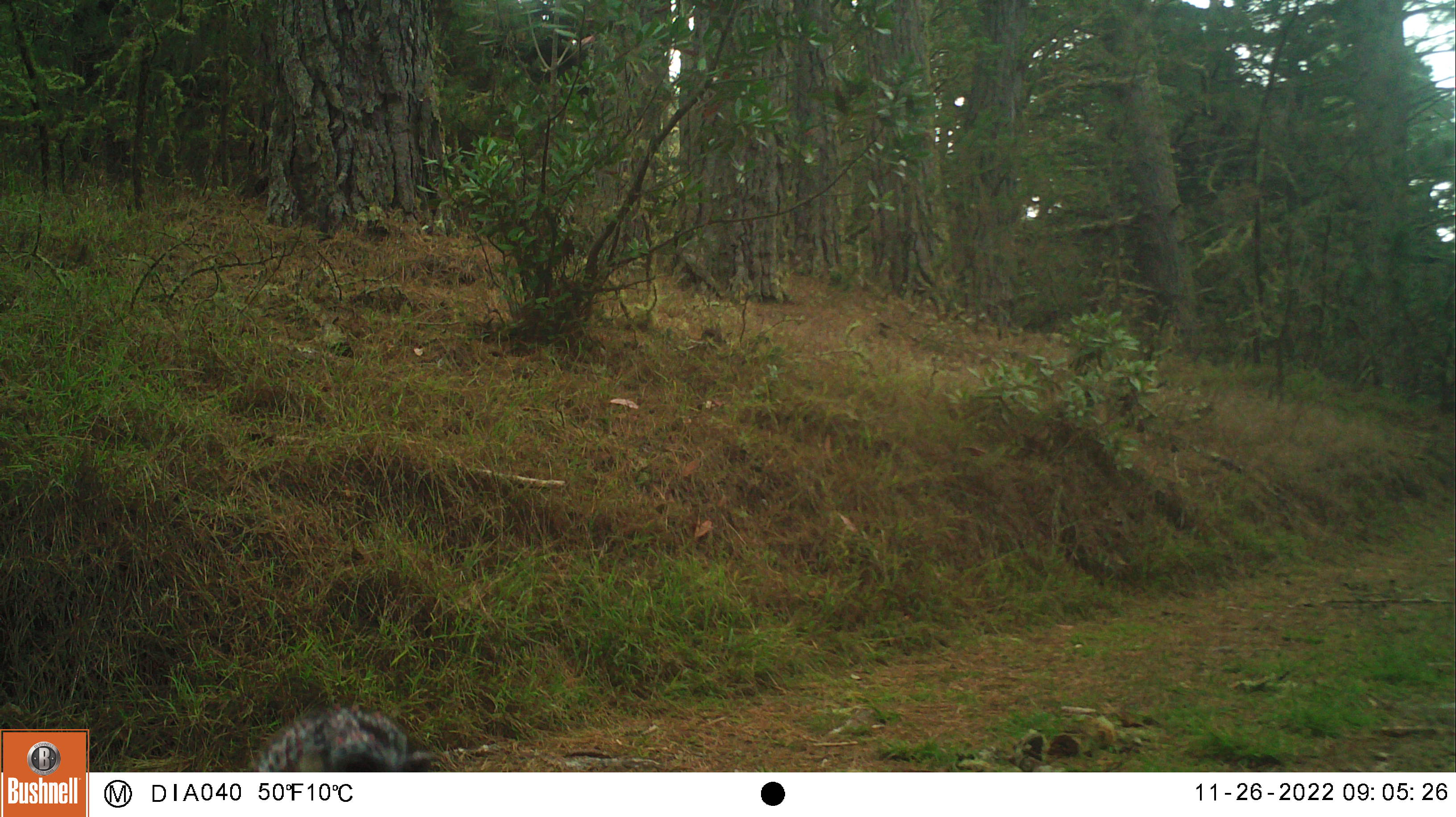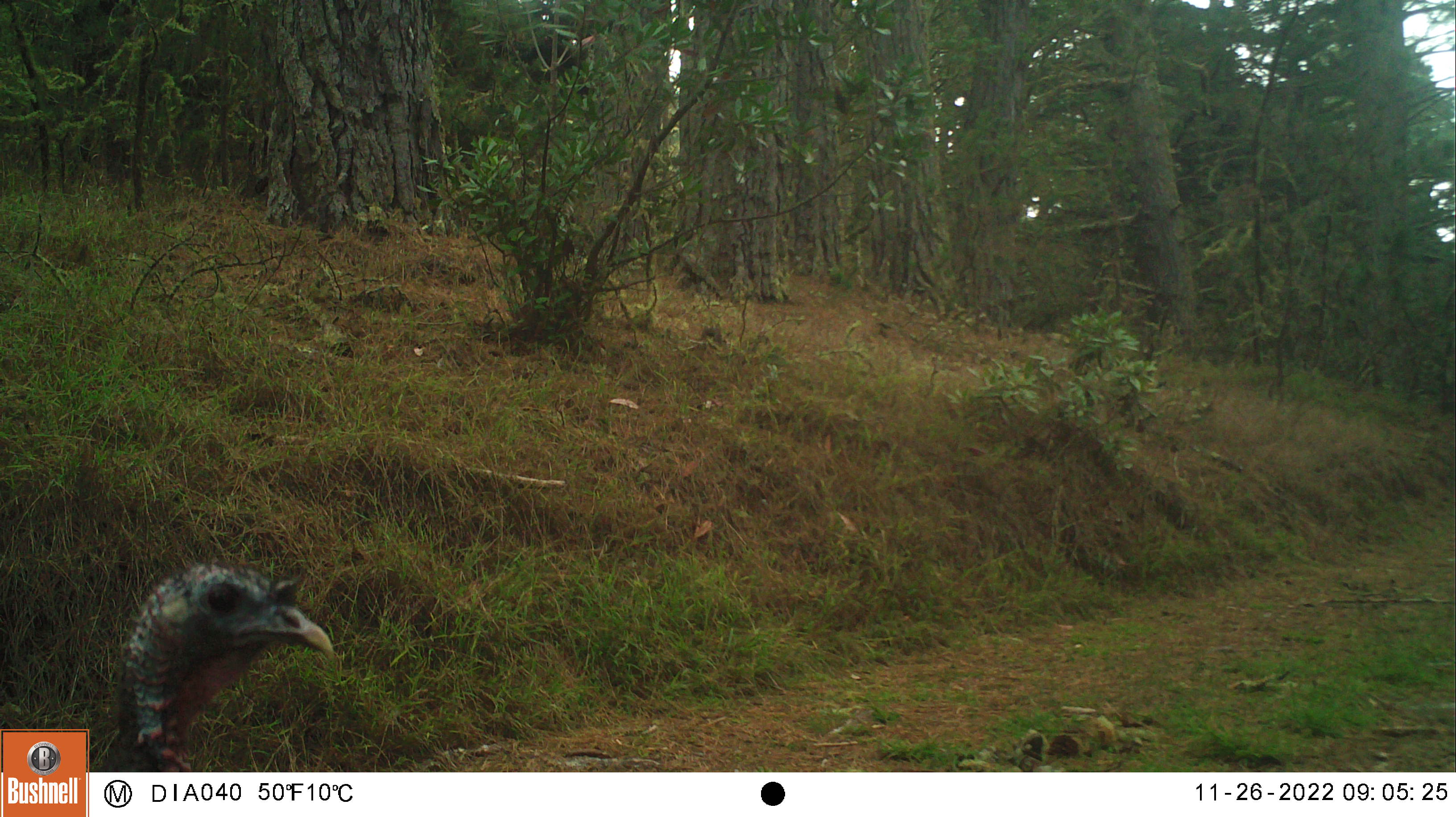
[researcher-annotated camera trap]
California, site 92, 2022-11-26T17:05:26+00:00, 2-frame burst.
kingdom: Animalia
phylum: Chordata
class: Aves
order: Galliformes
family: Phasianidae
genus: Meleagris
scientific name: Meleagris gallopavo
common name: turkey